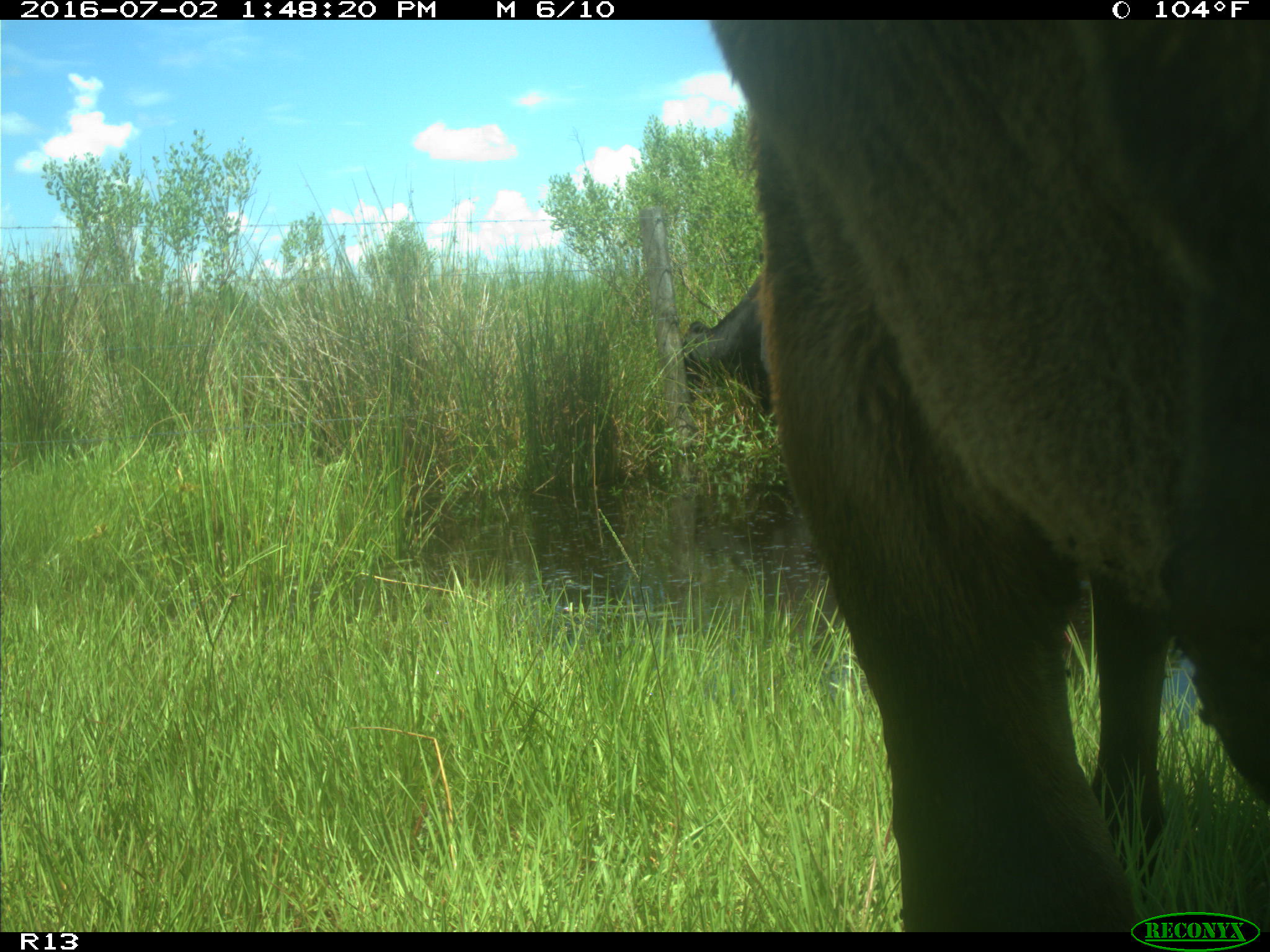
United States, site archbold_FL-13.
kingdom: Animalia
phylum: Chordata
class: Mammalia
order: Artiodactyla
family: Bovidae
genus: Bos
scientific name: Bos taurus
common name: domestic cow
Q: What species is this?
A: Bos taurus (domestic cow).